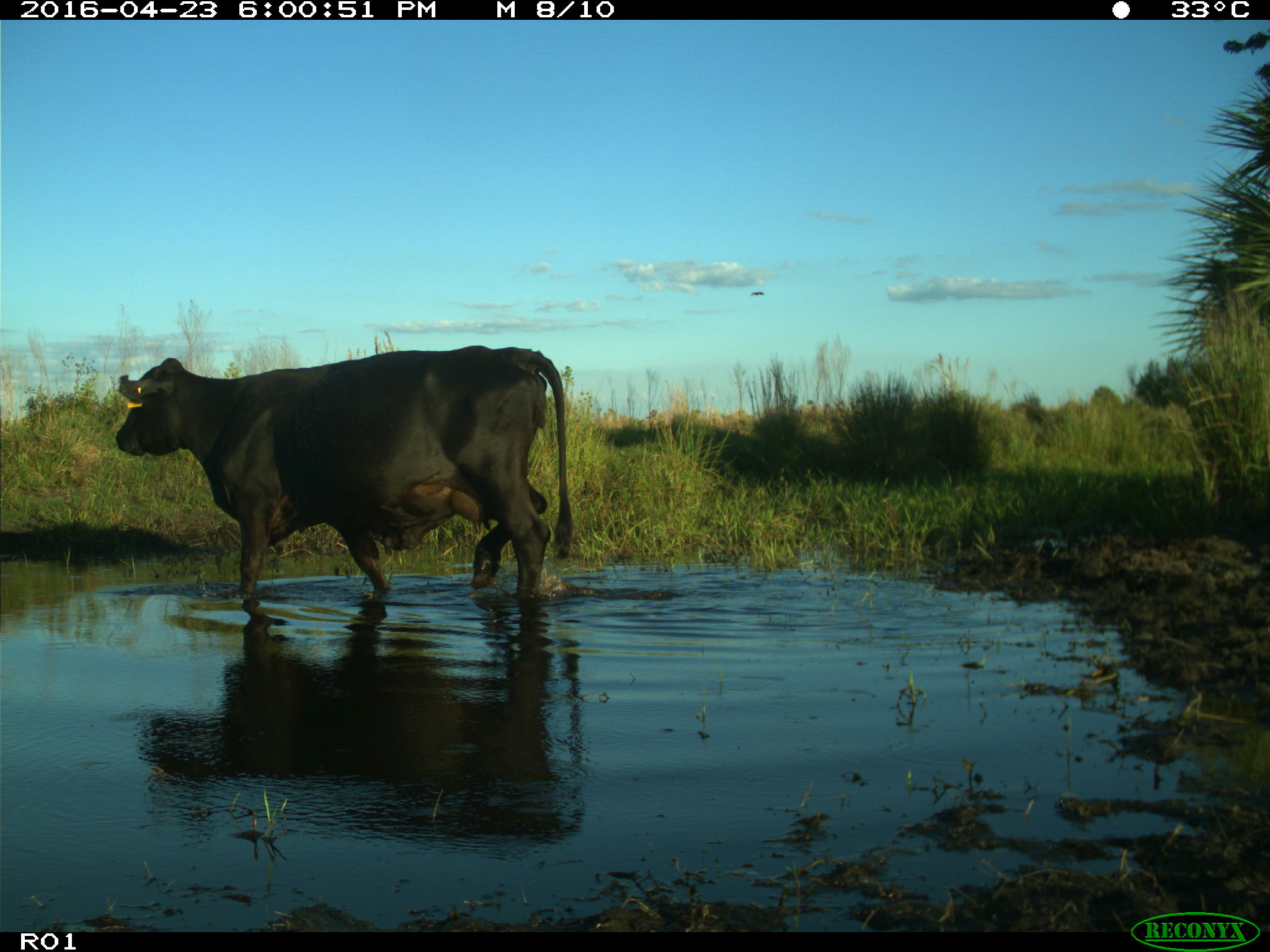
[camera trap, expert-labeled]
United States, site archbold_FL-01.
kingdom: Animalia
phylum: Chordata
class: Mammalia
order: Artiodactyla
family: Bovidae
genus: Bos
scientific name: Bos taurus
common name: domestic cow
Bos taurus (domestic cow).